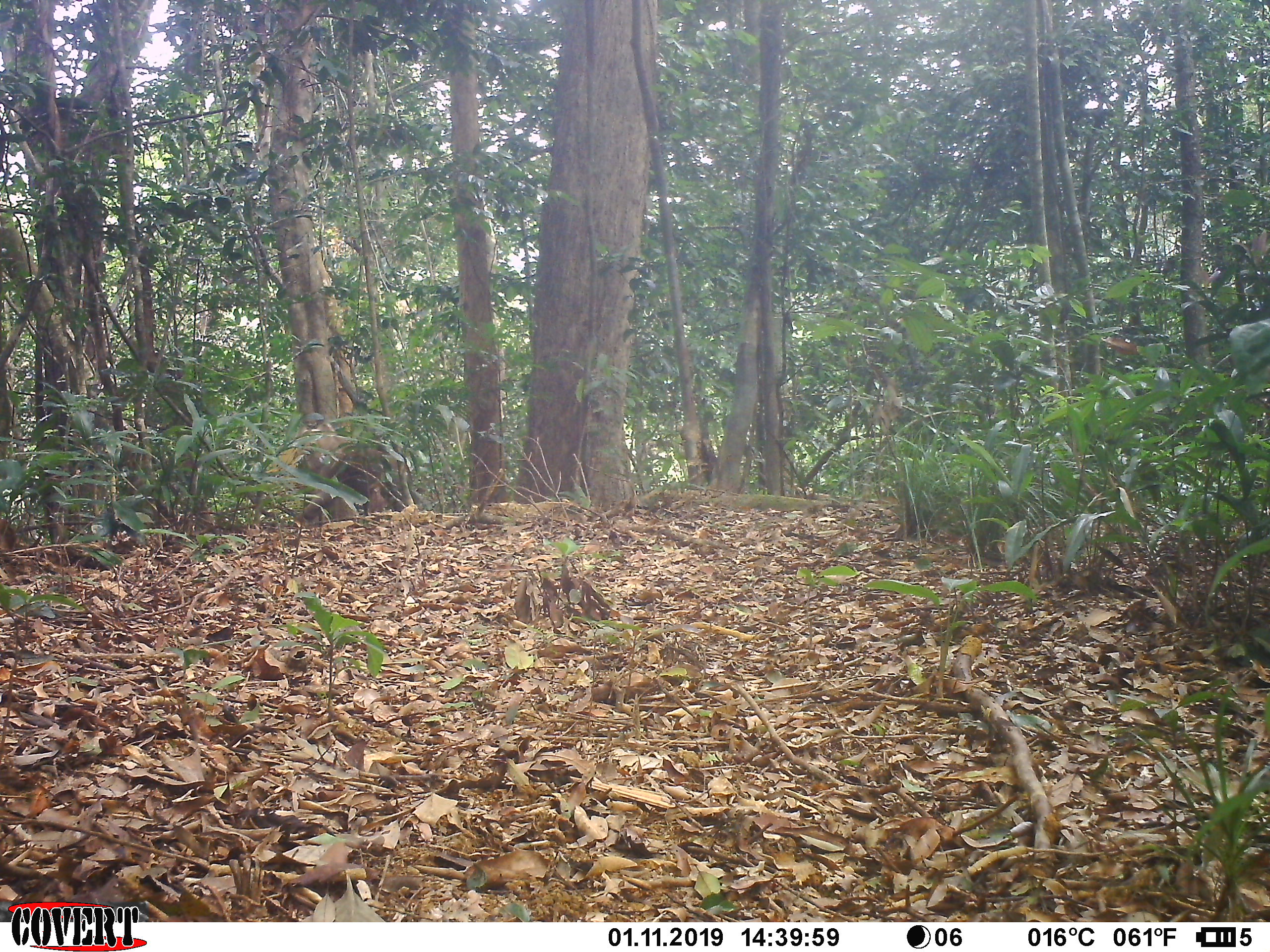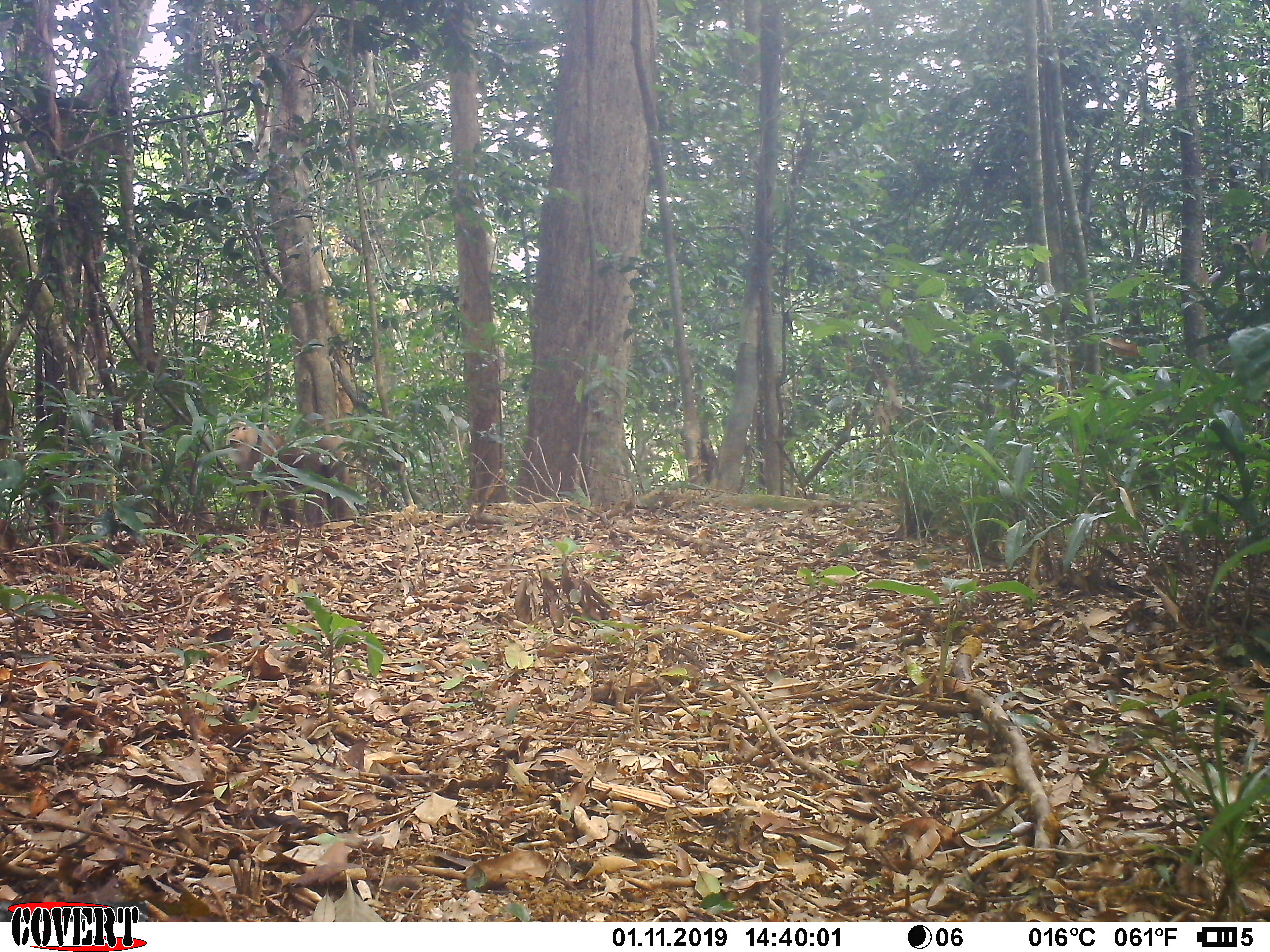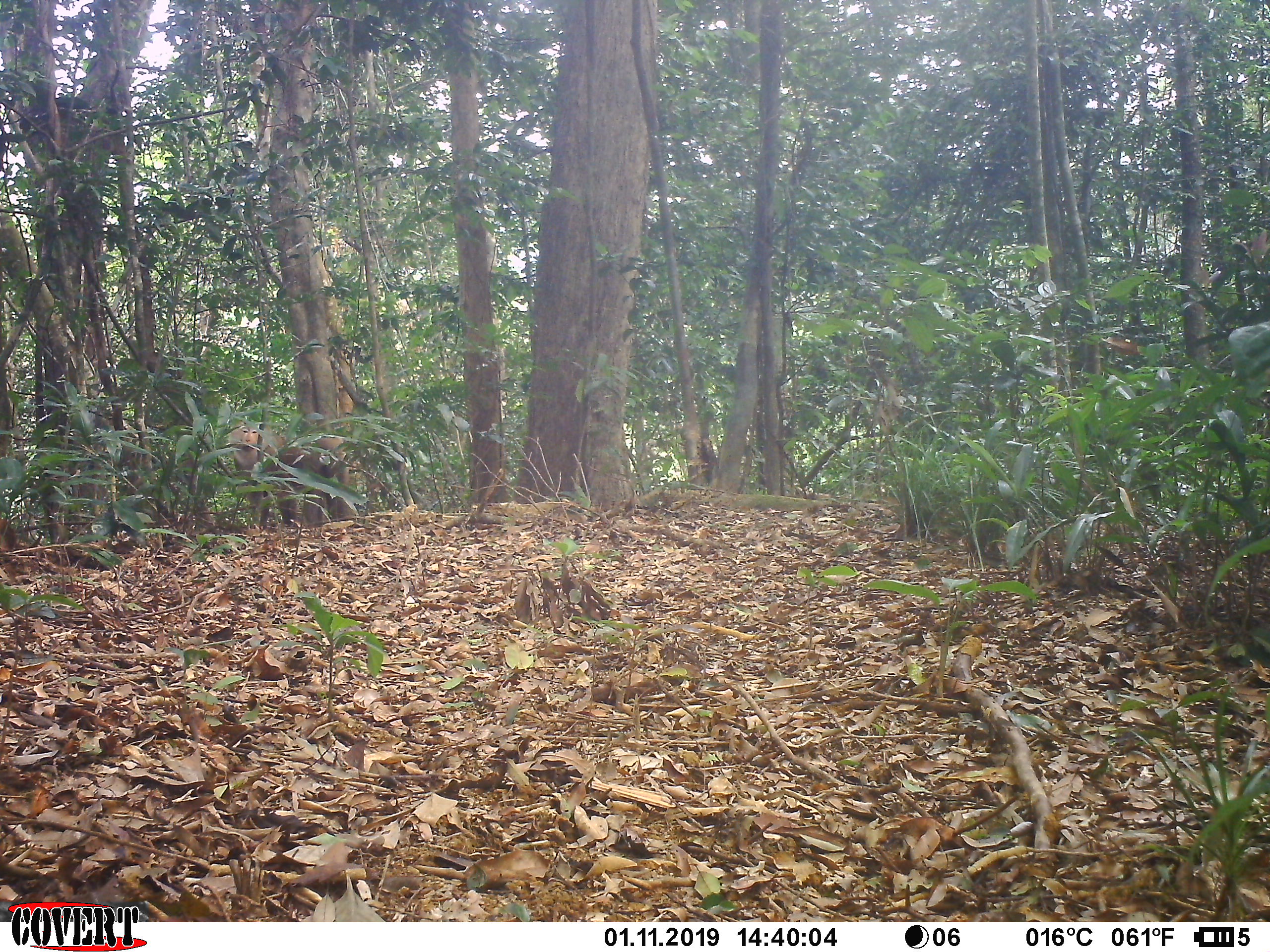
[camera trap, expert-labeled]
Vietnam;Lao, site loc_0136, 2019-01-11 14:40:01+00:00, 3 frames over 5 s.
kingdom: Animalia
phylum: Chordata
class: Mammalia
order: Primates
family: Cercopithecidae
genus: Macaca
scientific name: Macaca nemestrina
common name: pig-tailed macaque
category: pig tailed macaque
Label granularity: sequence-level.